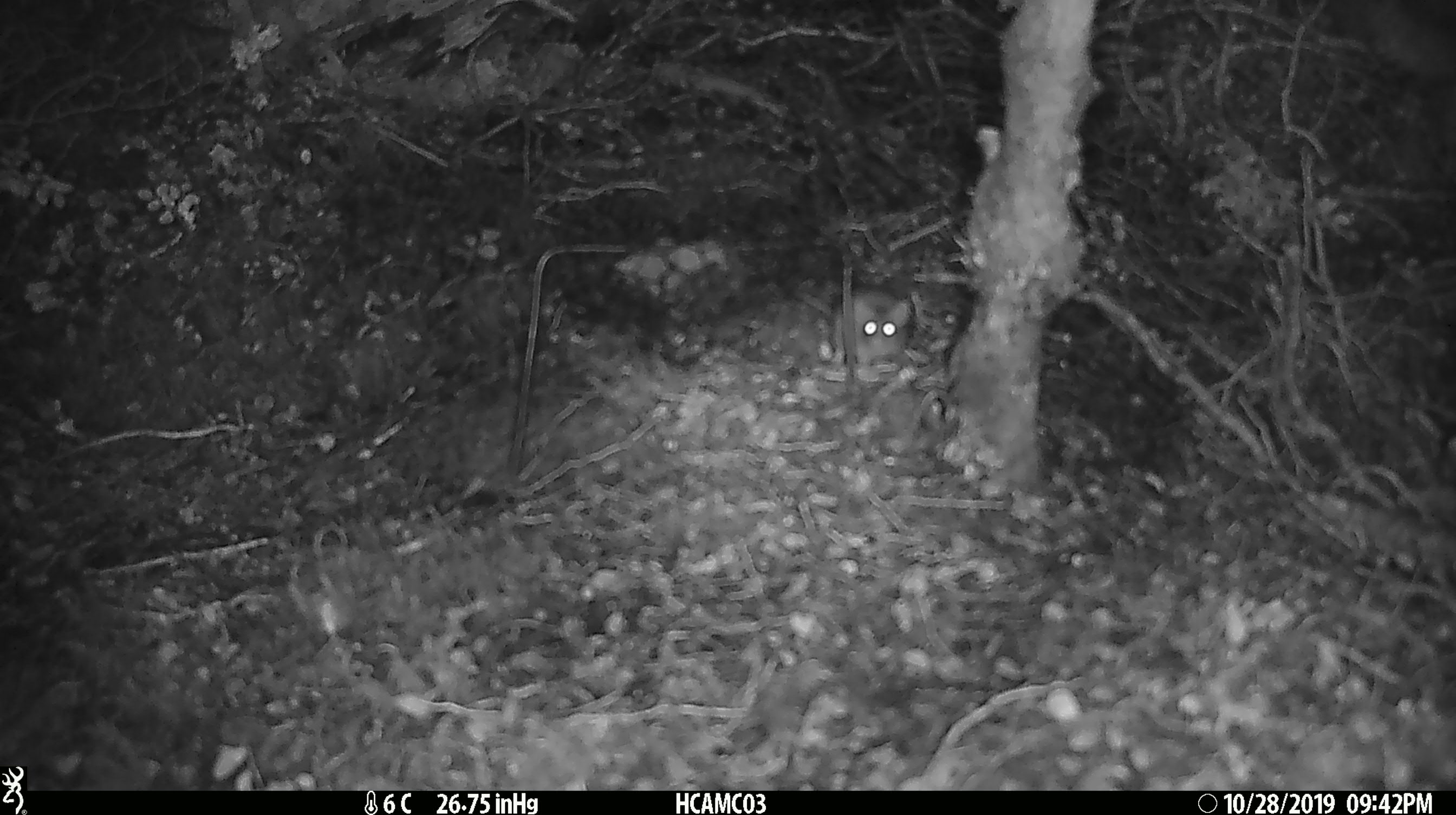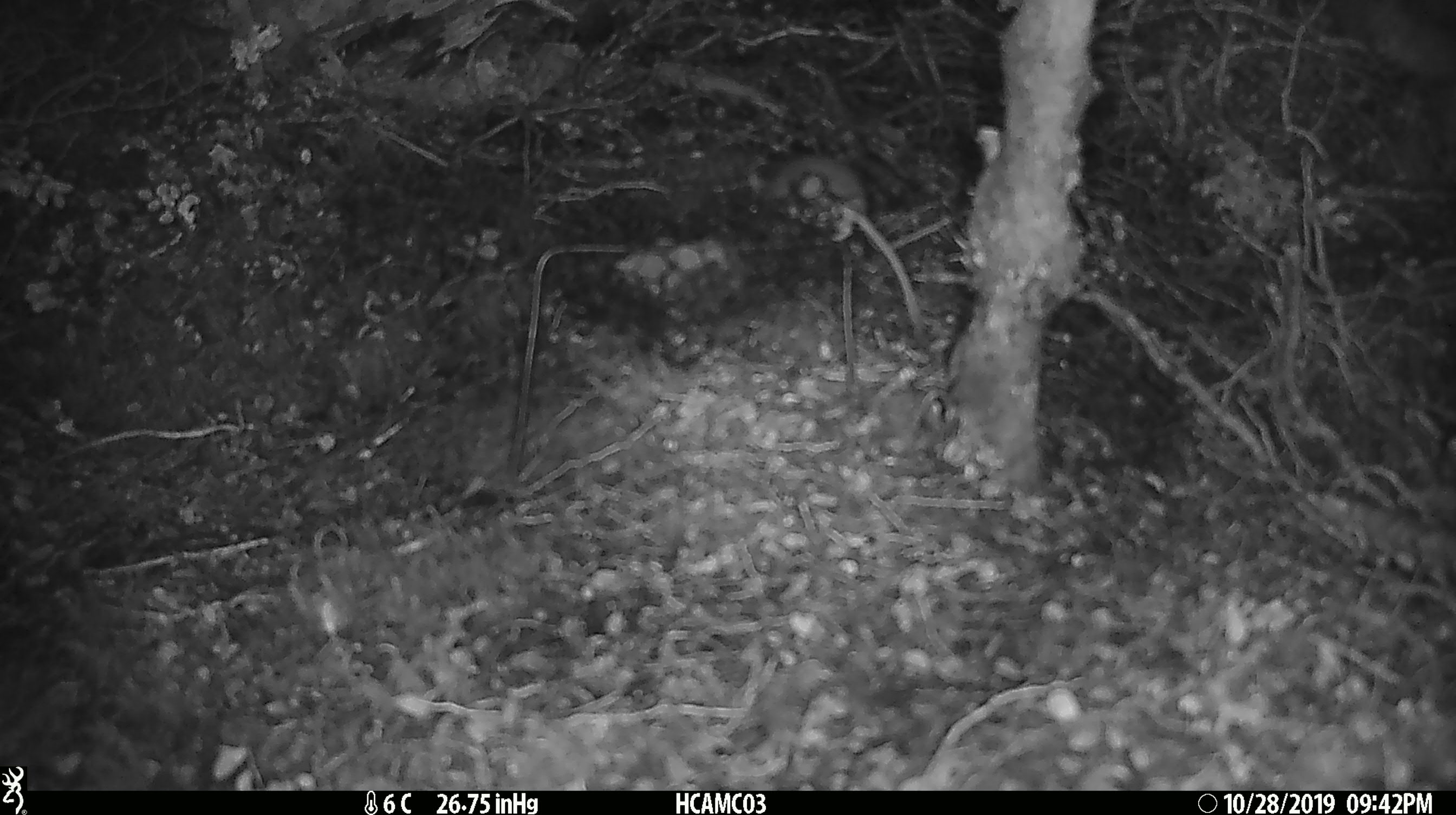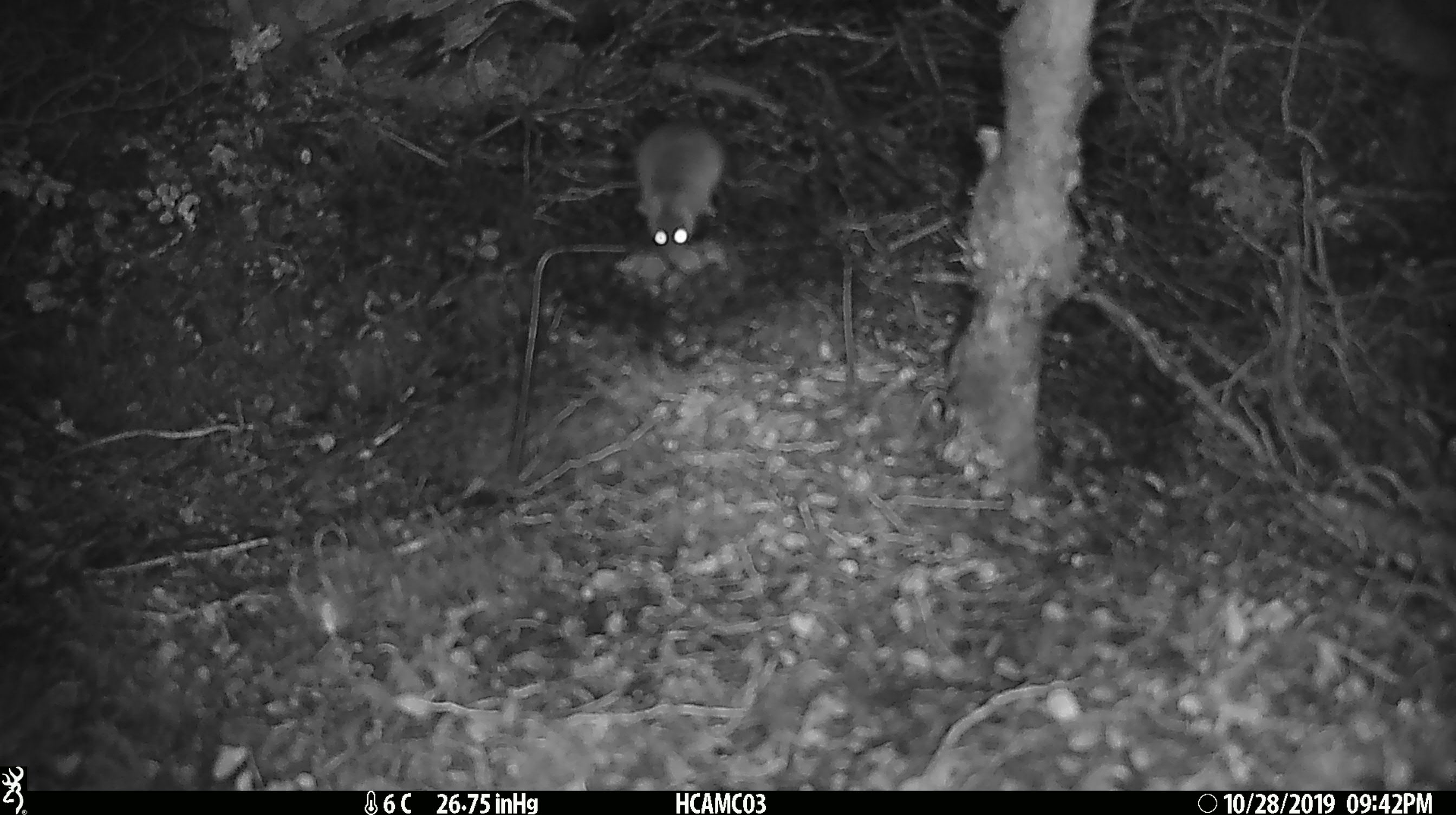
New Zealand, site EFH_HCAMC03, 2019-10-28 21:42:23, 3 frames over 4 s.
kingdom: Animalia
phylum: Chordata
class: Mammalia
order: Rodentia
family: Muridae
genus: Mus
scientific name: Mus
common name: mouse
Mouse (Mus).